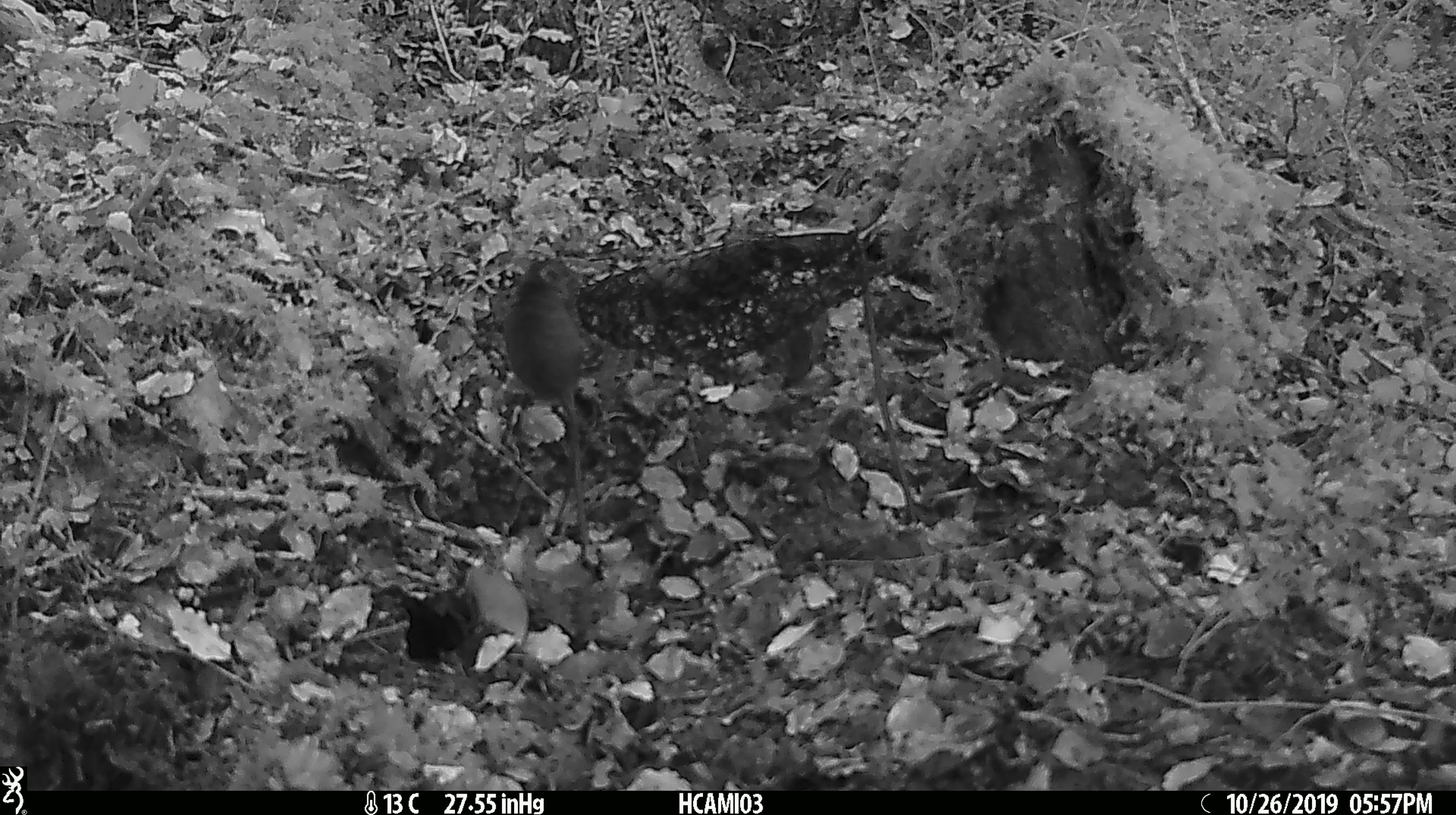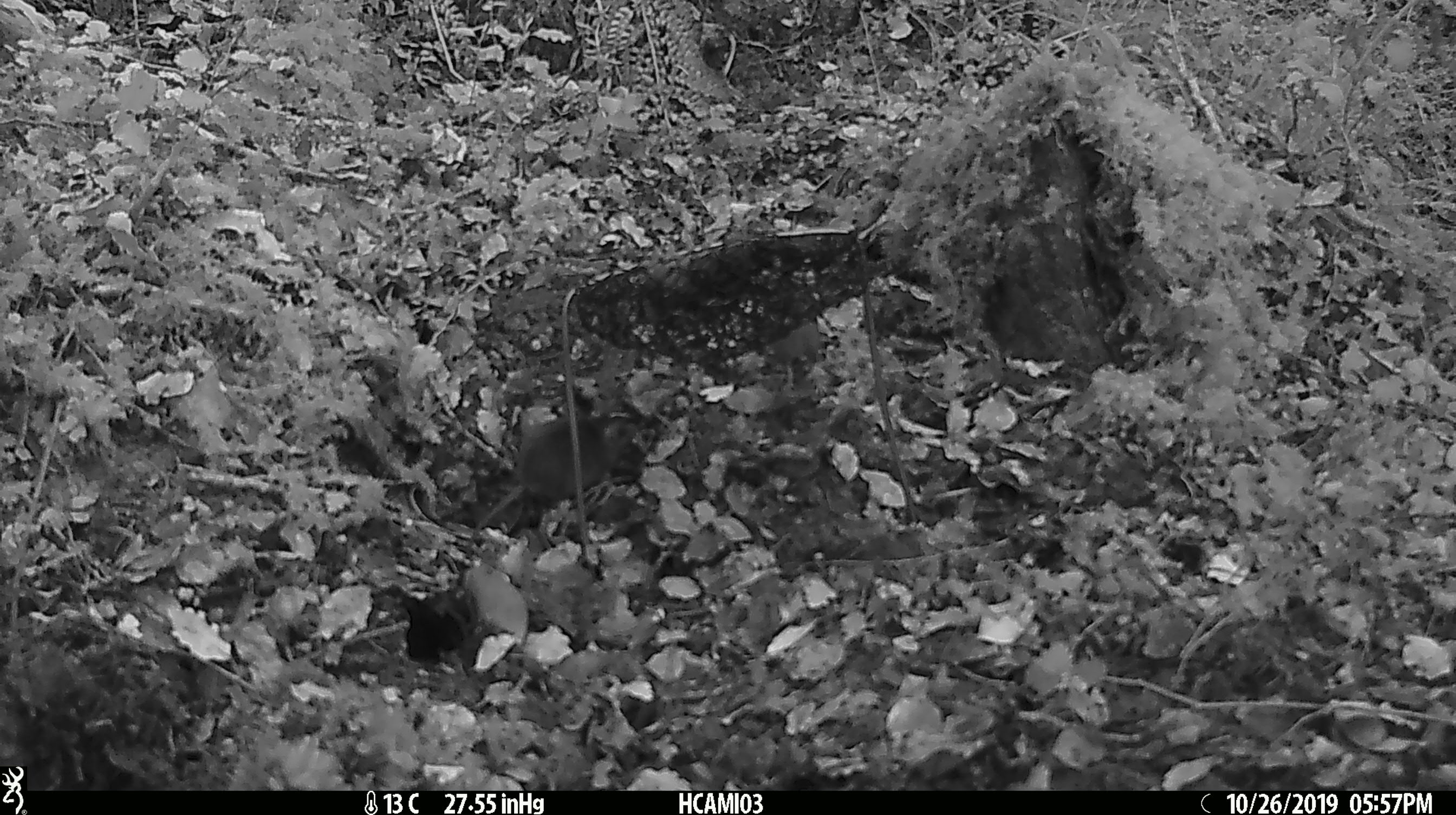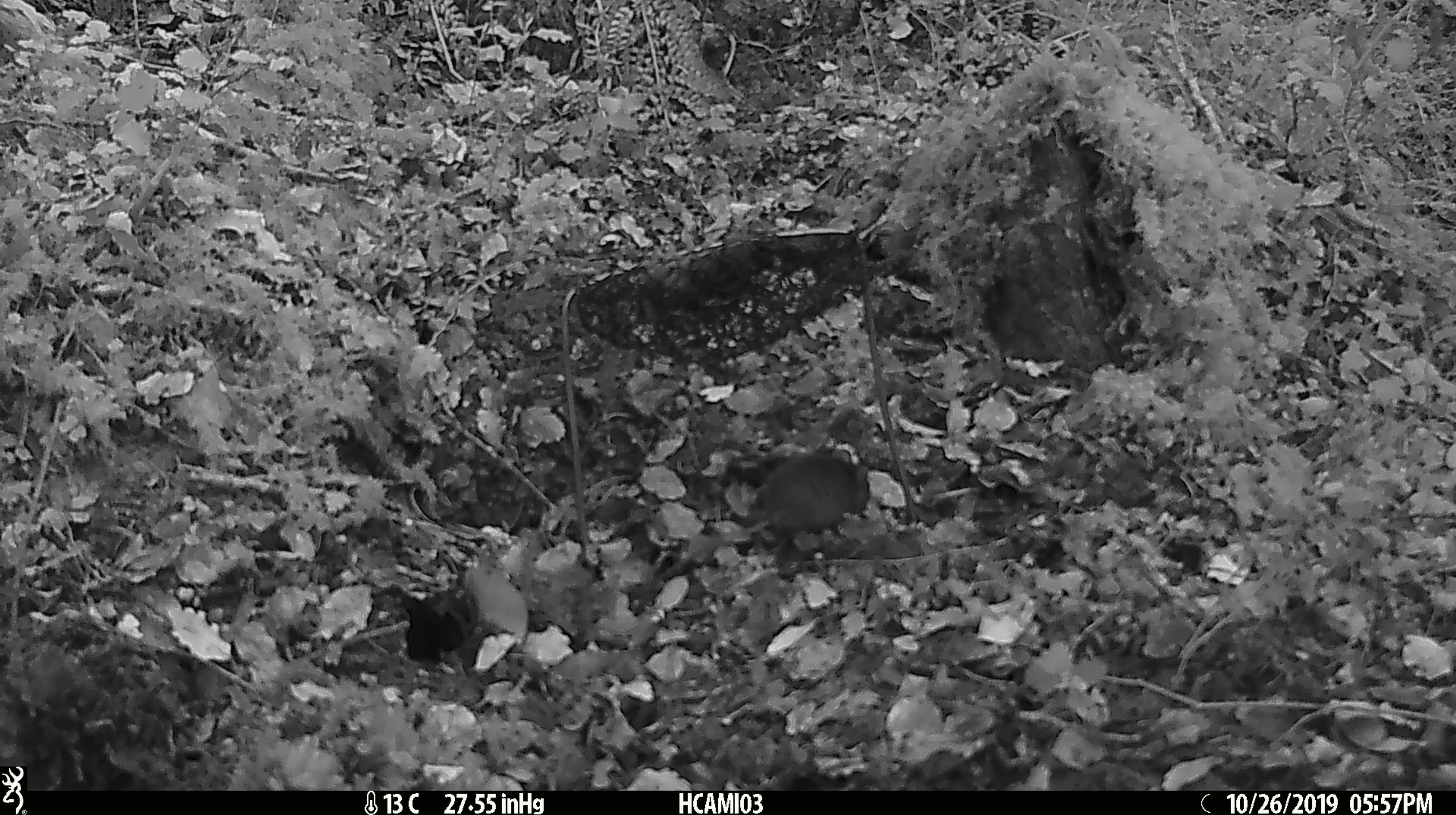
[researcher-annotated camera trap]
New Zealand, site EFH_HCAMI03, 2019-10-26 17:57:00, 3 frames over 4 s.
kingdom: Animalia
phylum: Chordata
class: Mammalia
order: Rodentia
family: Muridae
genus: Mus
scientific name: Mus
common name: mouse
Mouse (Mus).